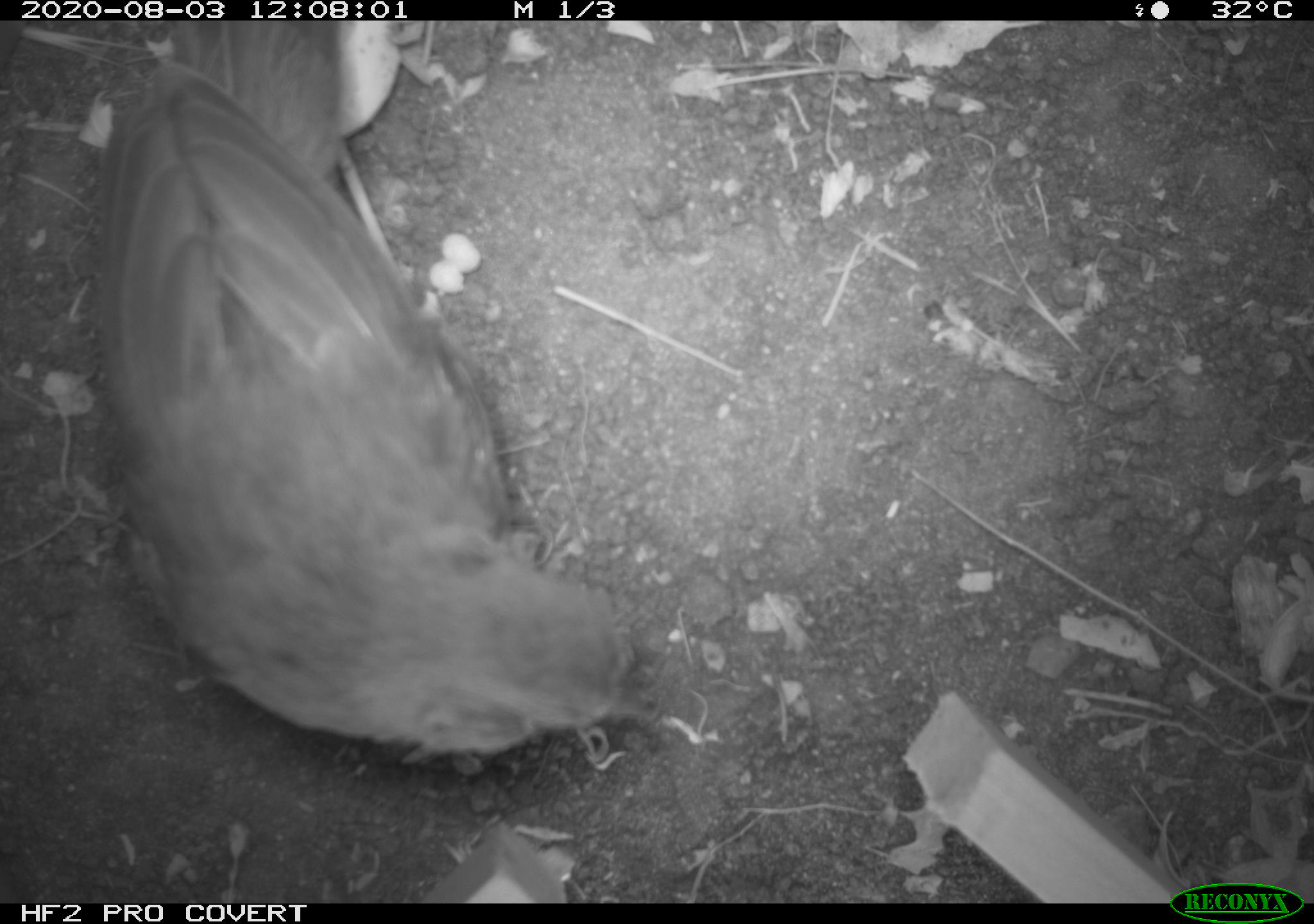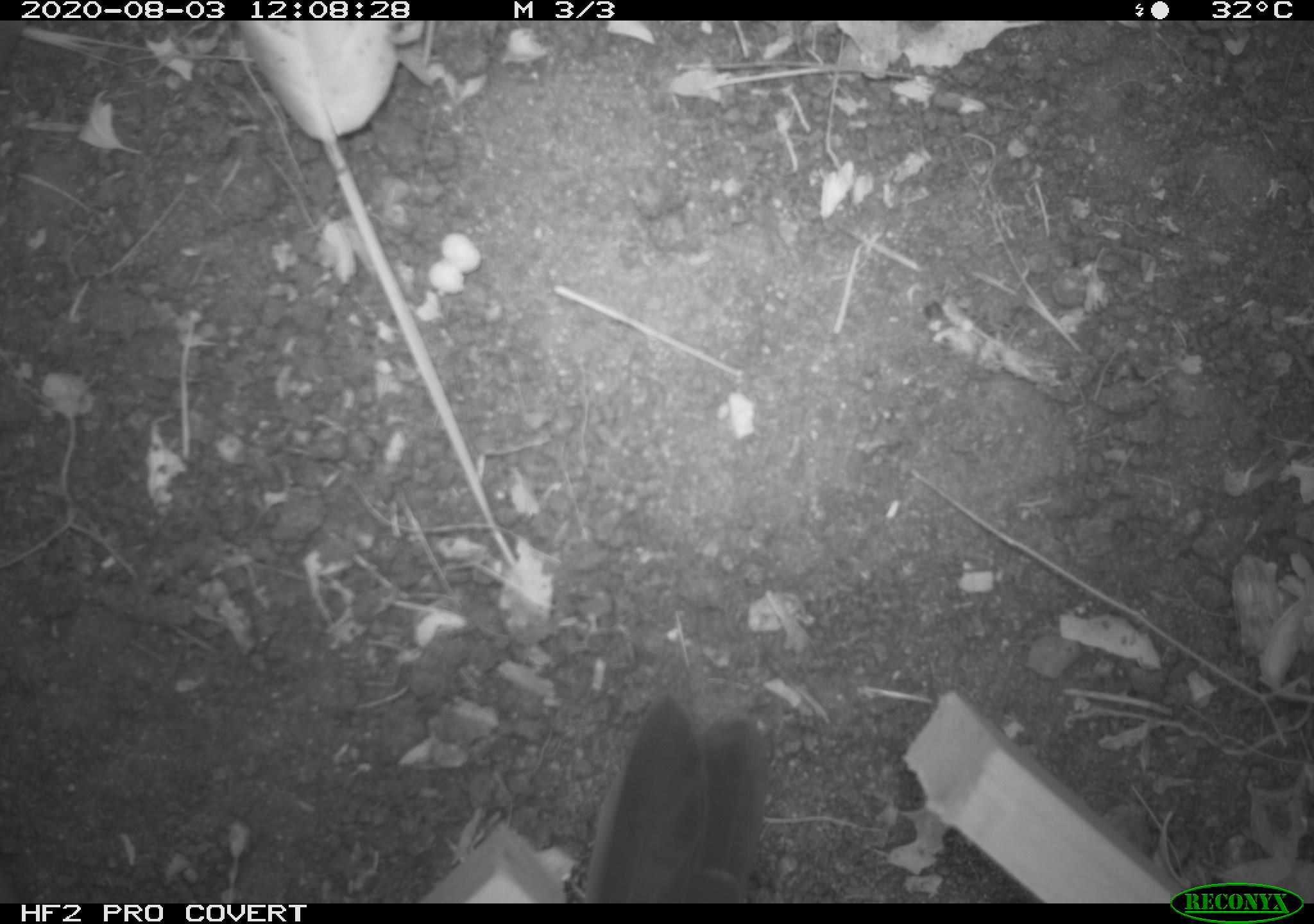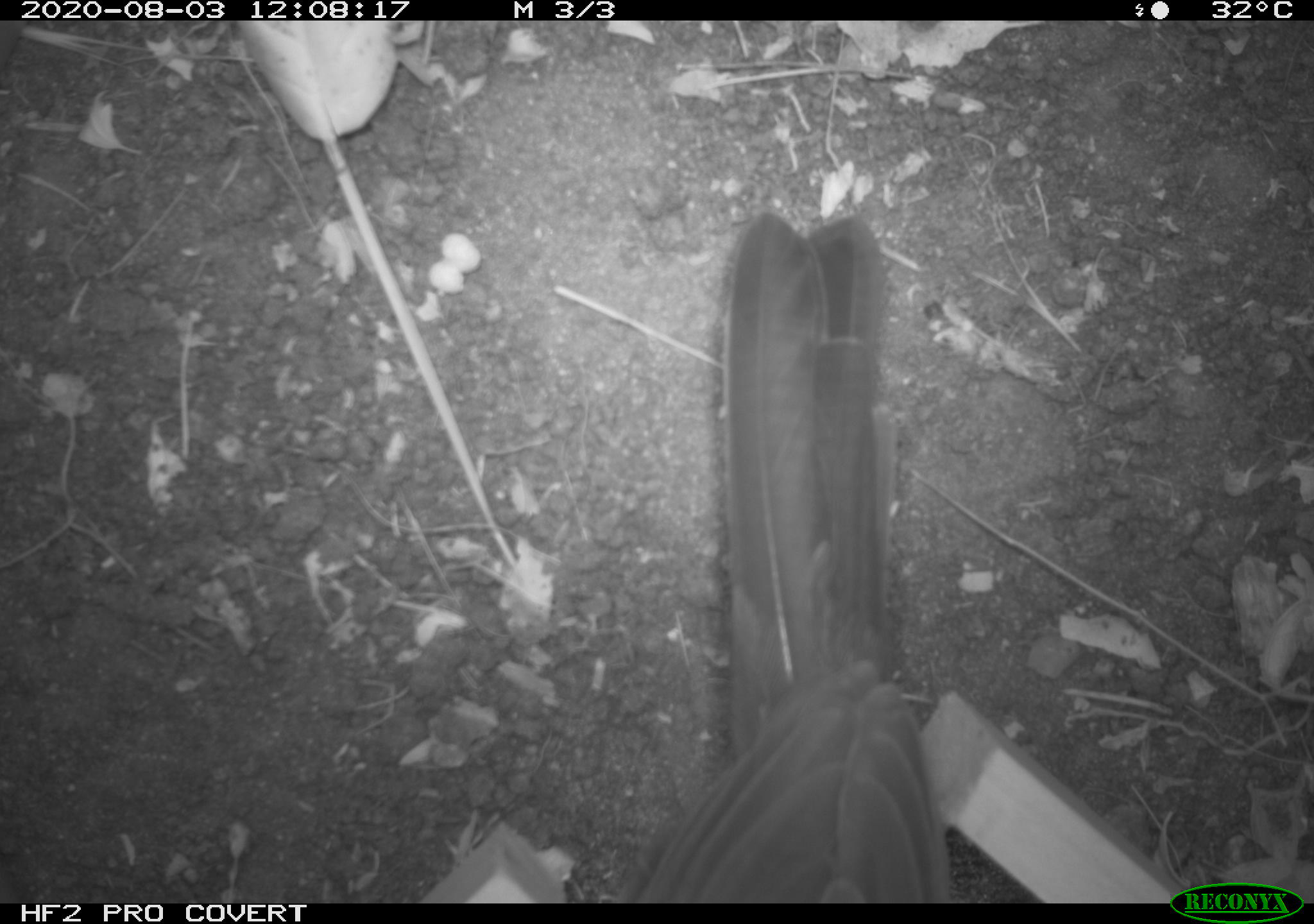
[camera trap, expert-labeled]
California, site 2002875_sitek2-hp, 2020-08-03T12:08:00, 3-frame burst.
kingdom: Animalia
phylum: Chordata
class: Aves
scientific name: Aves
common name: bird